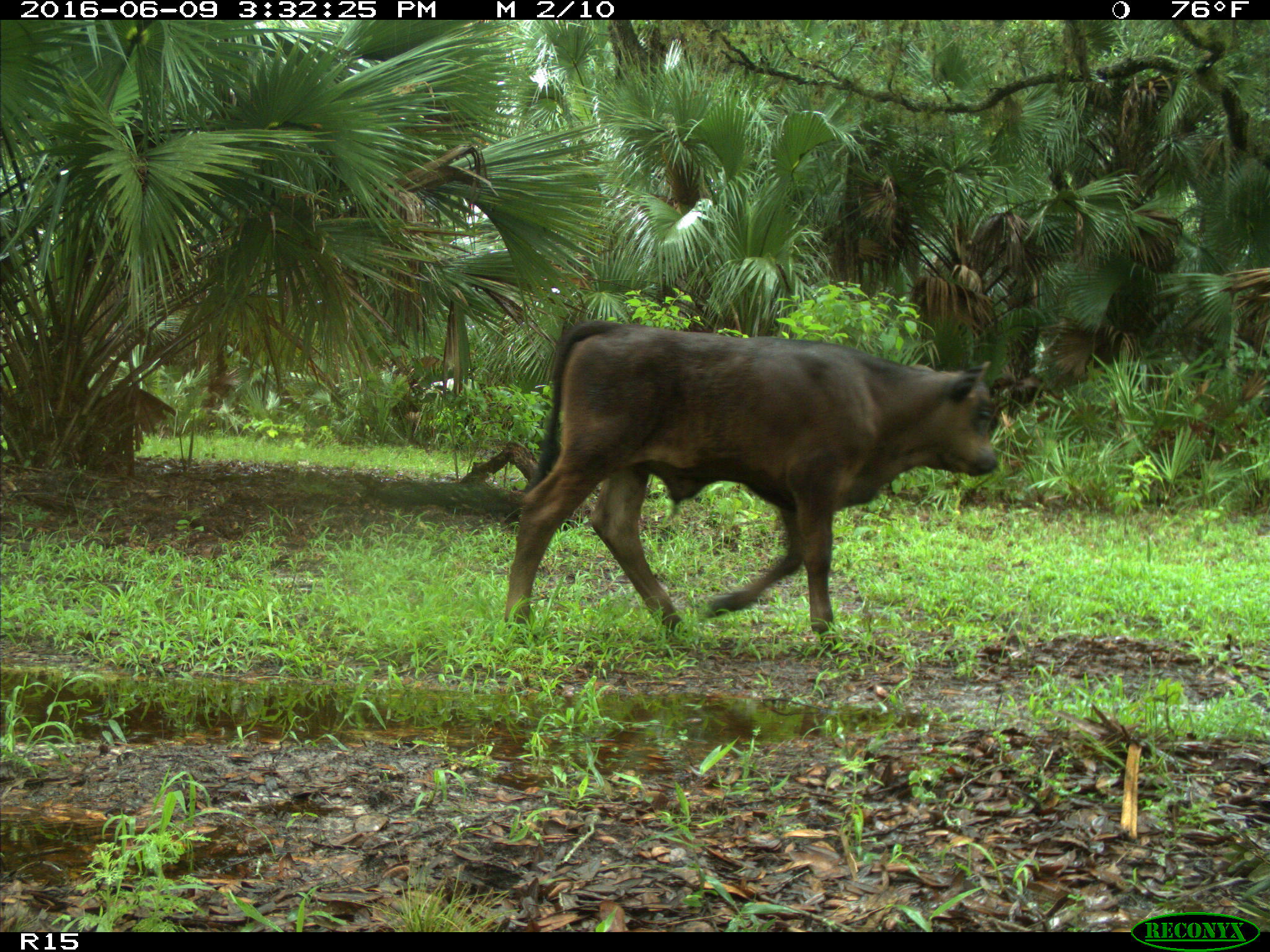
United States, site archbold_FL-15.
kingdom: Animalia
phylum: Chordata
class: Mammalia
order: Artiodactyla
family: Bovidae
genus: Bos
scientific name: Bos taurus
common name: domestic cow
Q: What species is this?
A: Bos taurus (domestic cow).